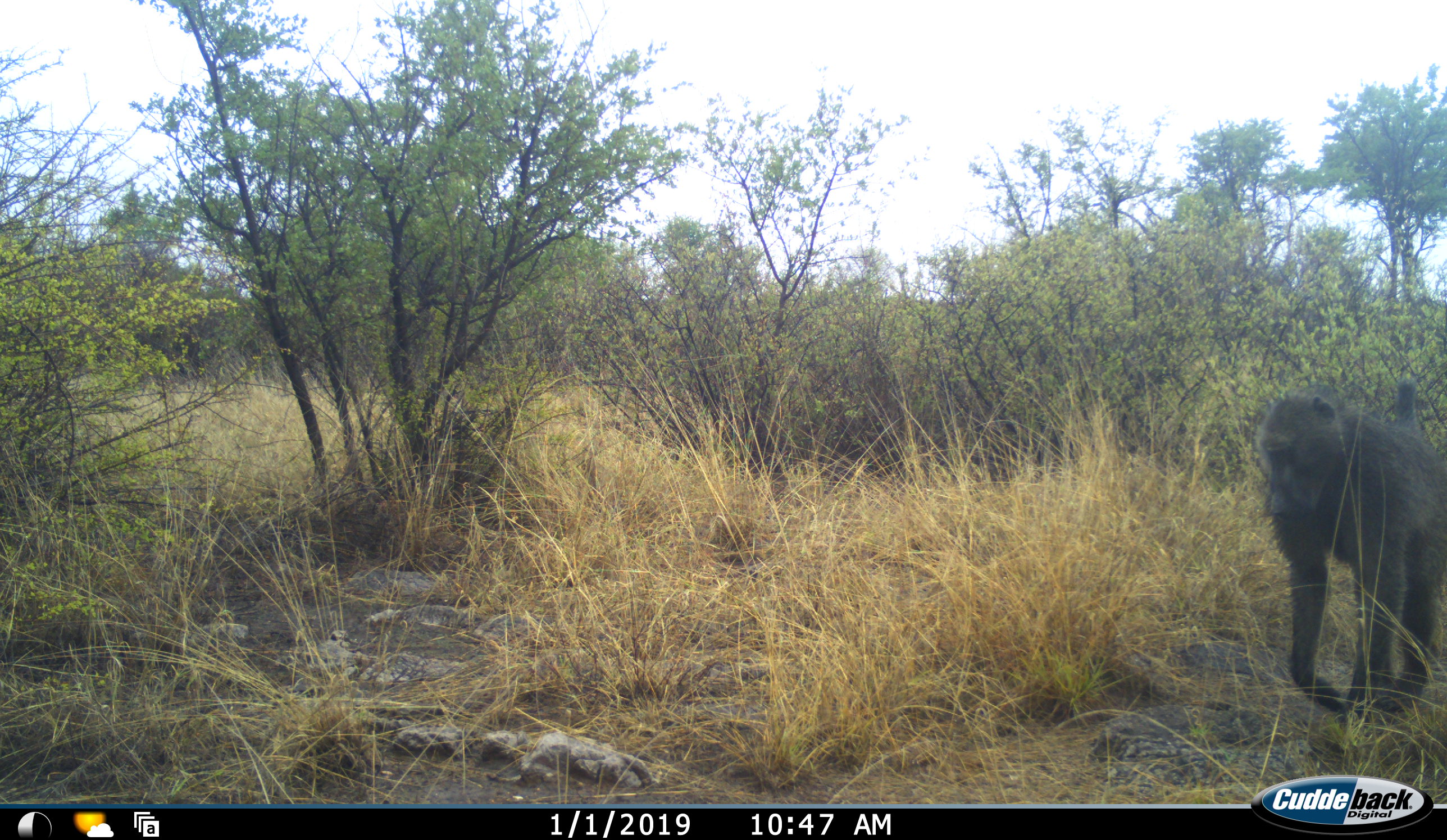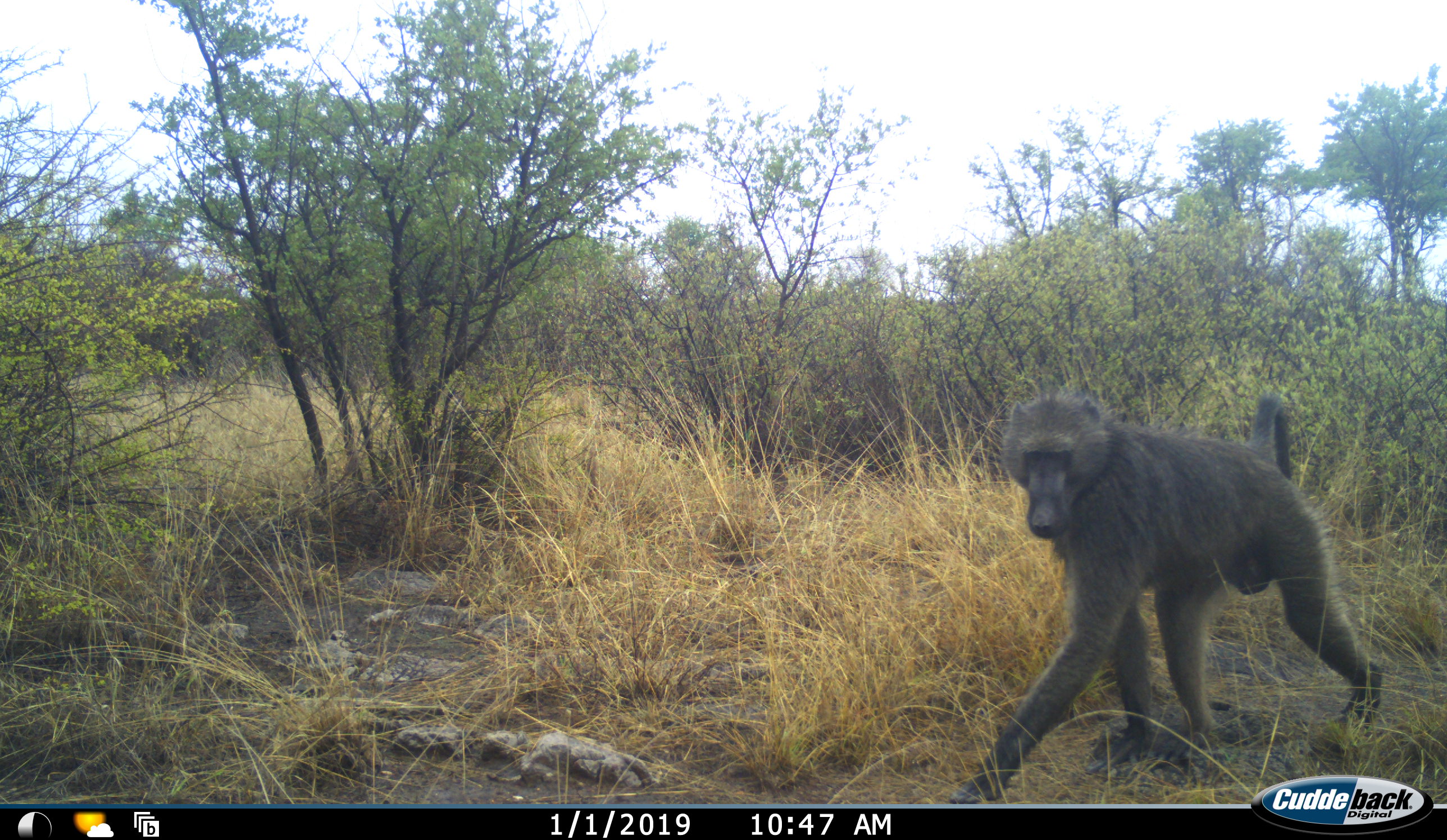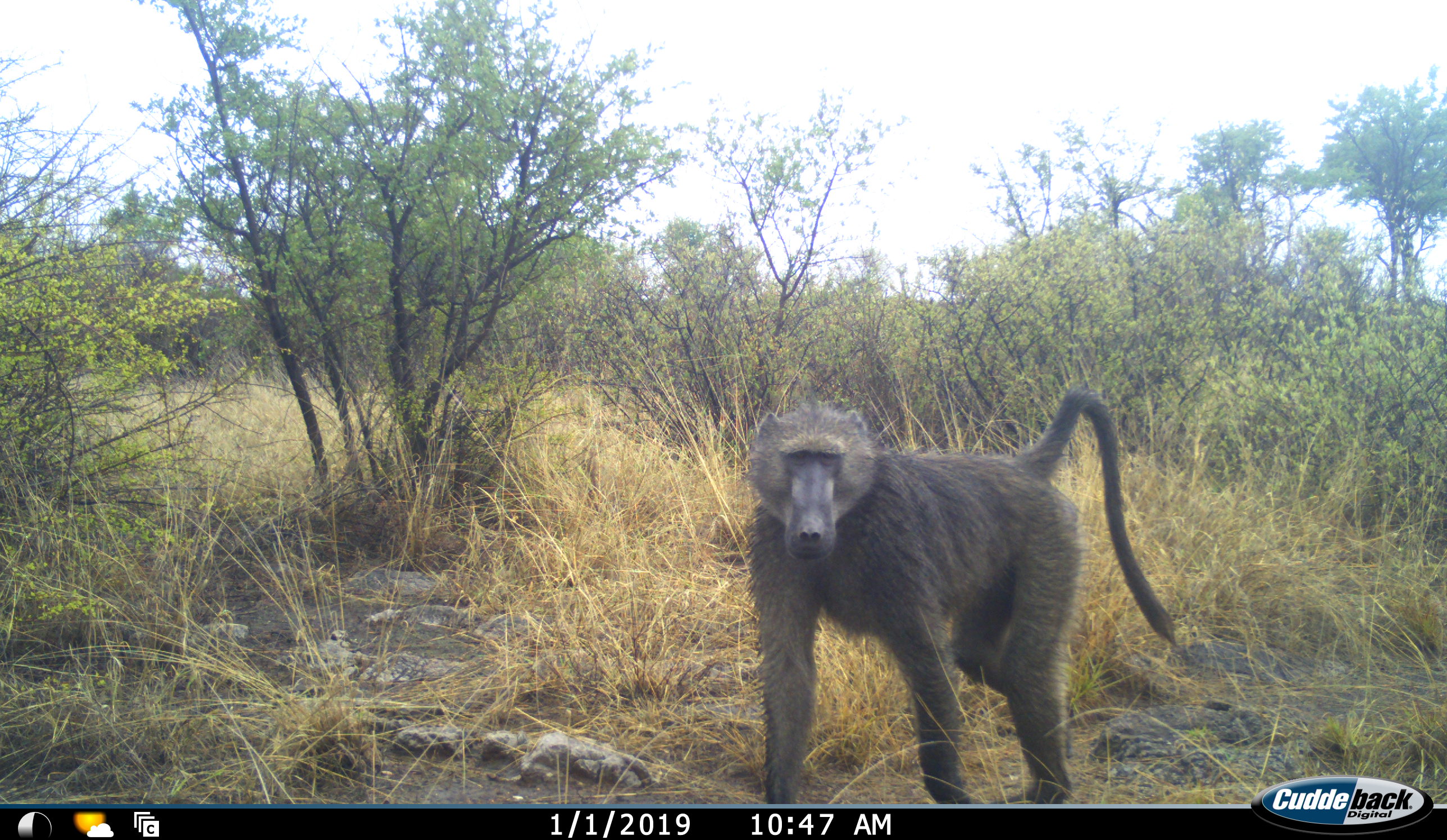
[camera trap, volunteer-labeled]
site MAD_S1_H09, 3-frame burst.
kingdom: Animalia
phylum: Chordata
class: Mammalia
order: Primates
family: Cercopithecidae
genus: Papio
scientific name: Papio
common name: baboon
Baboon (Papio), count 1. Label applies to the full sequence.